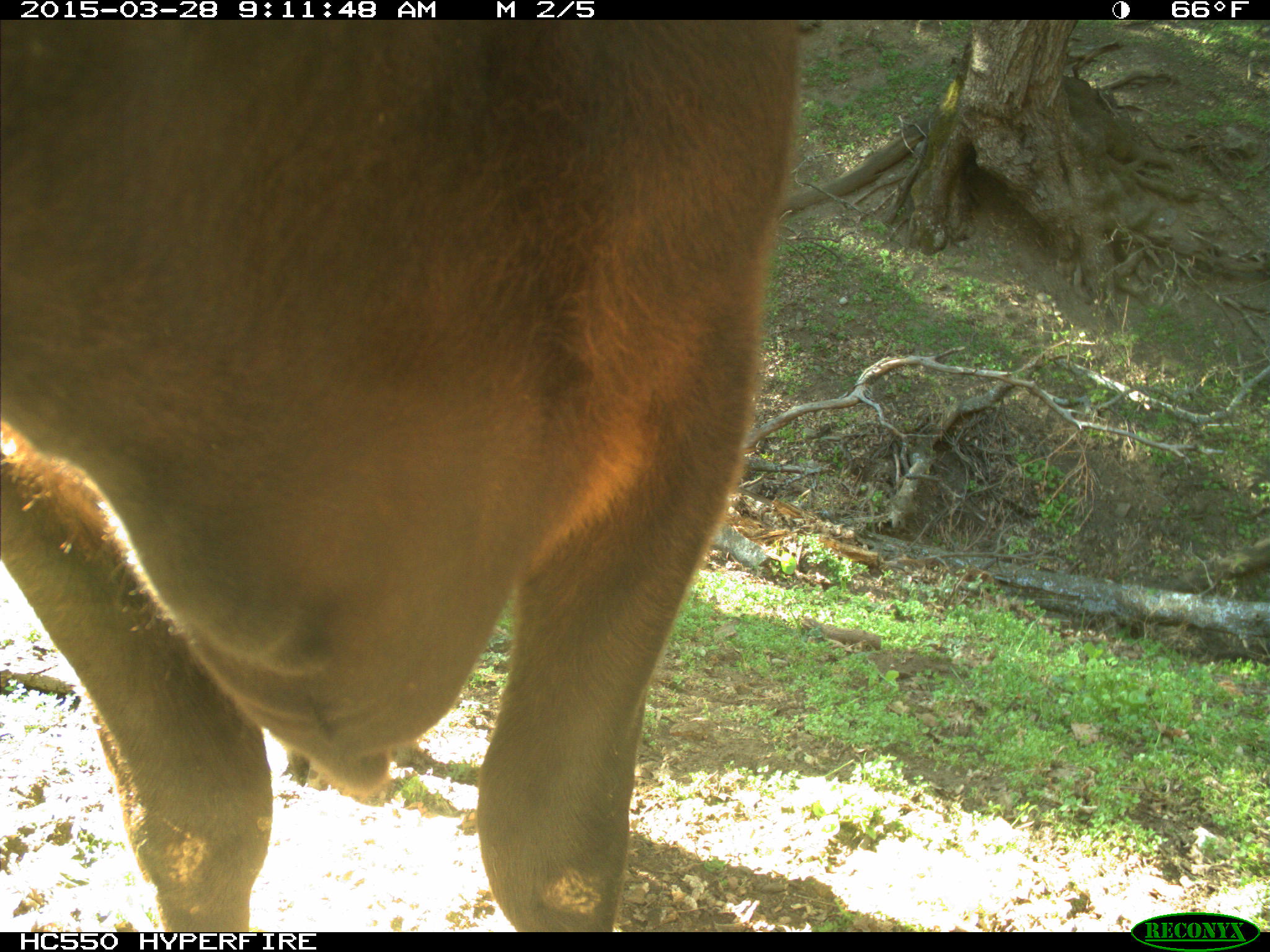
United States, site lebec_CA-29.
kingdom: Animalia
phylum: Chordata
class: Mammalia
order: Artiodactyla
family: Bovidae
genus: Bos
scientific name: Bos taurus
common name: domestic cow